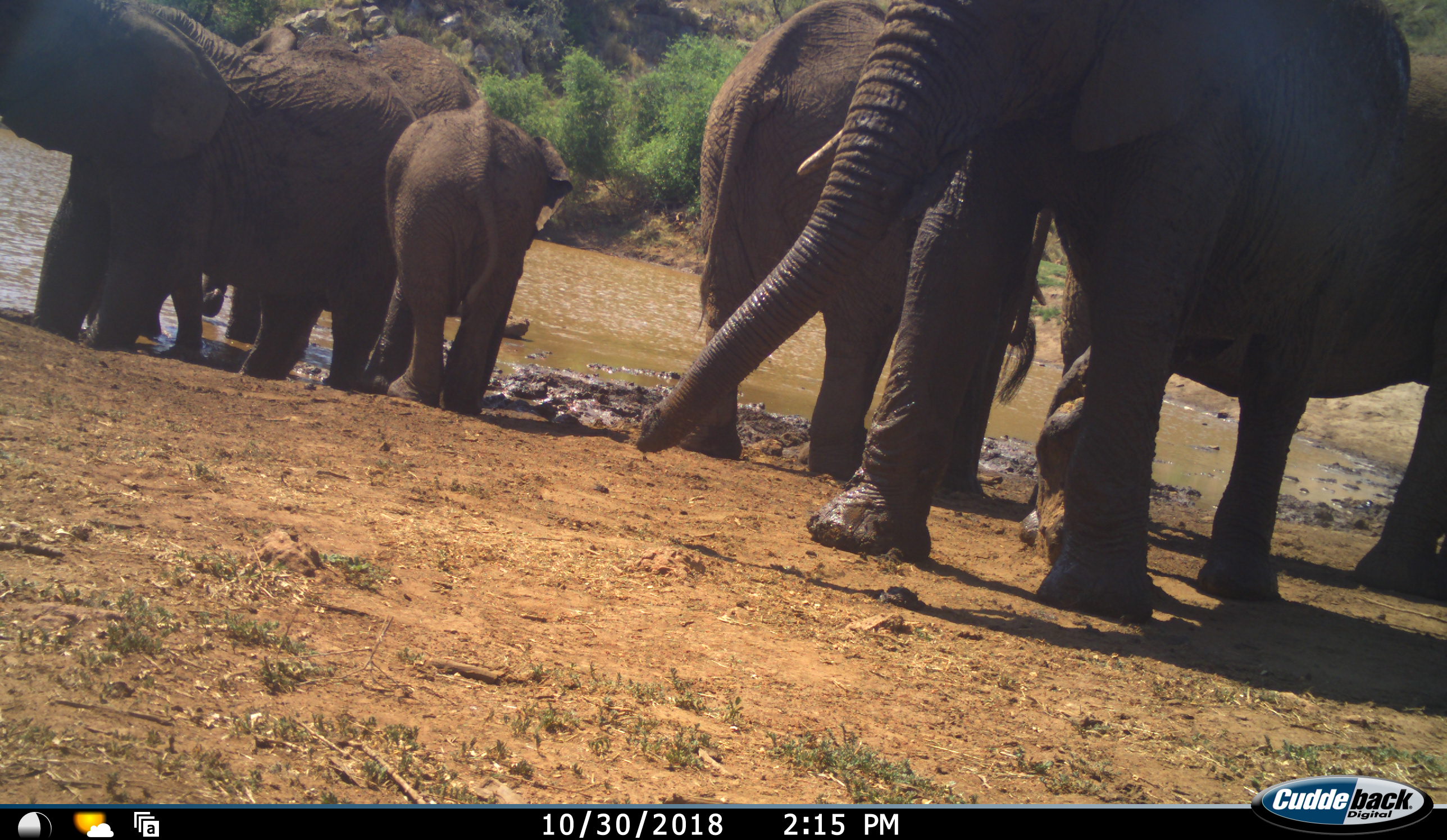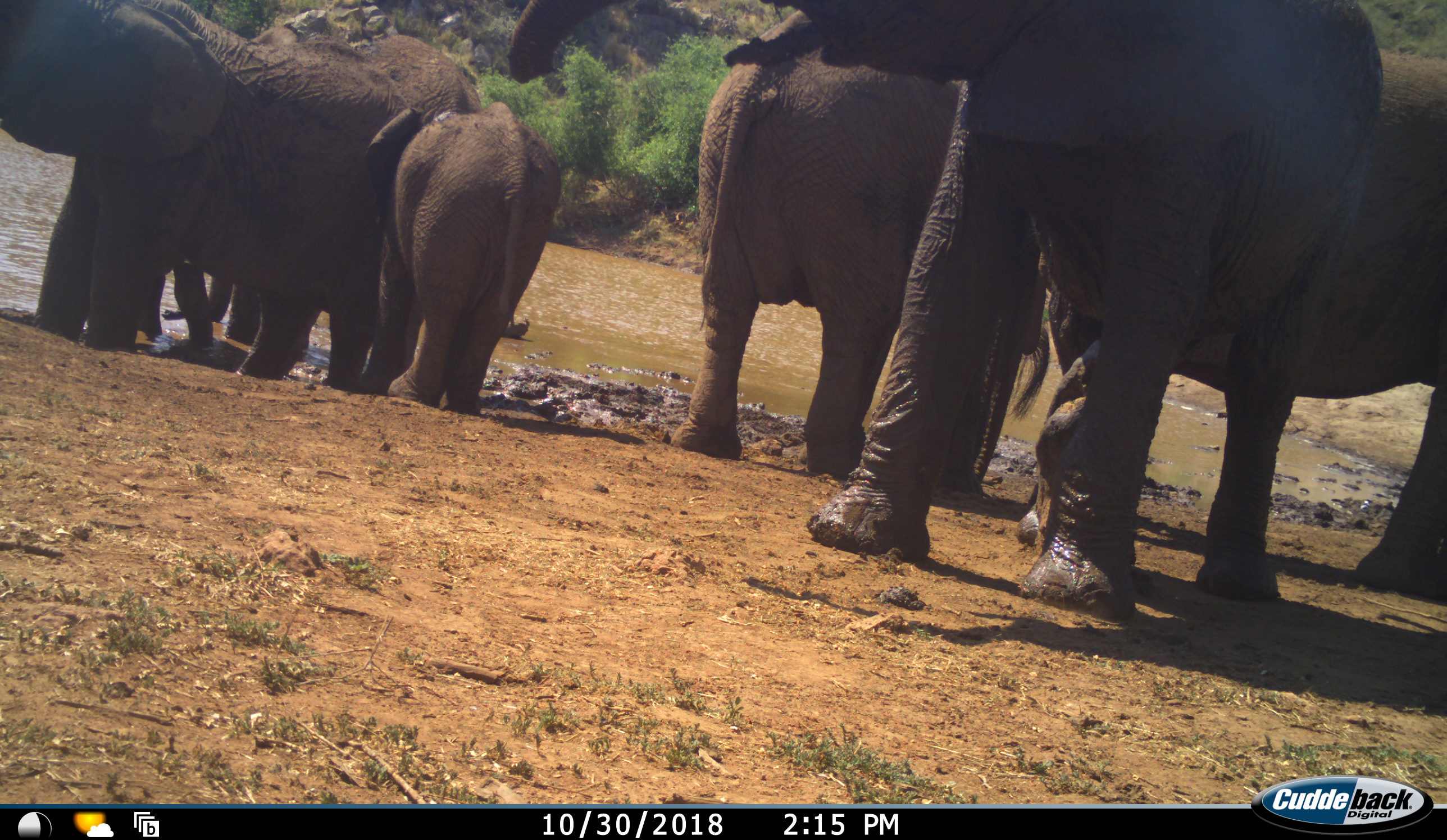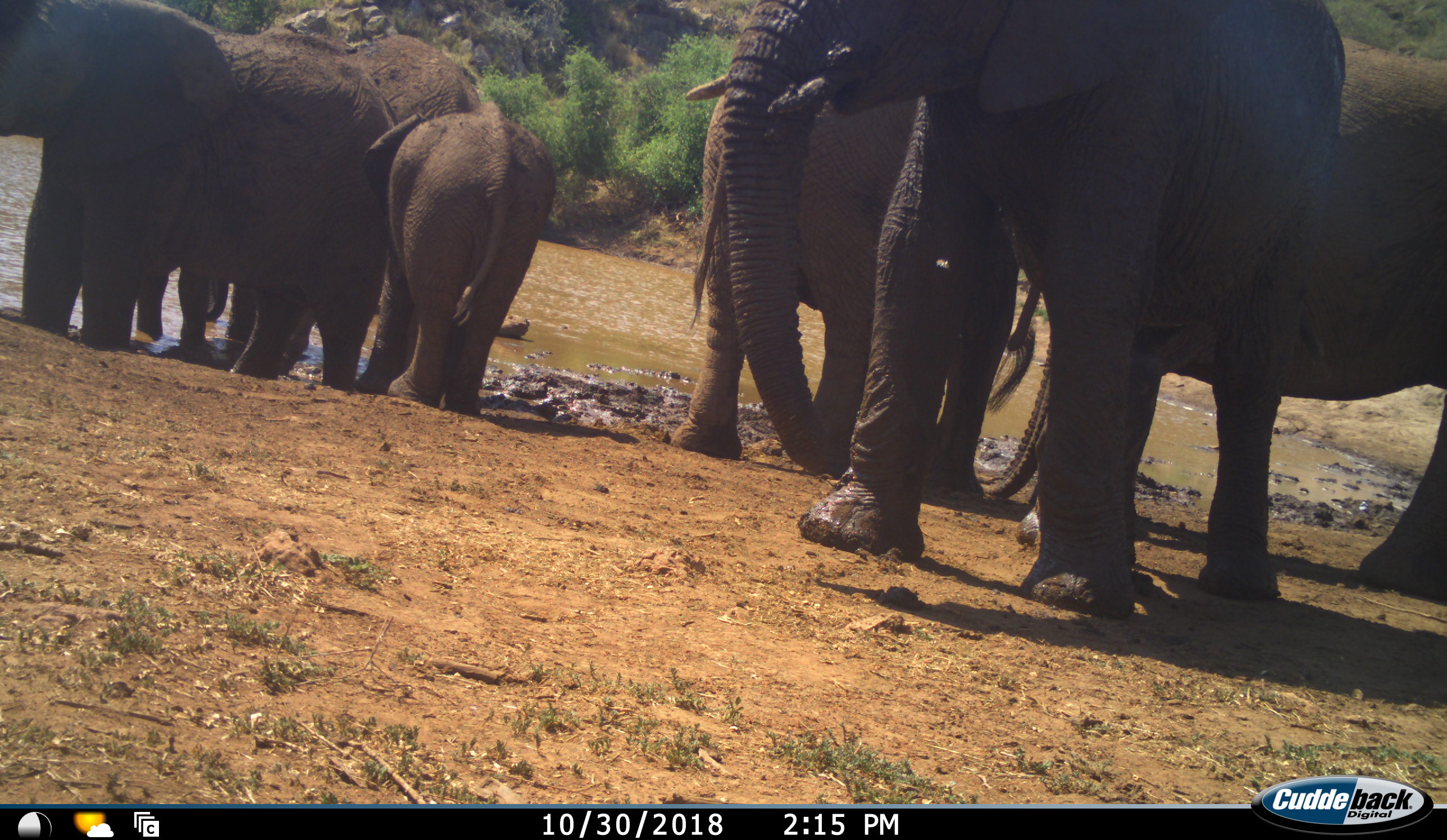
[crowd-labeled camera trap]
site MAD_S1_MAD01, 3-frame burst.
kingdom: Animalia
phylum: Chordata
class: Mammalia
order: Proboscidea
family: Elephantidae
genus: Loxodonta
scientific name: Loxodonta africana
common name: african bush elephant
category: elephant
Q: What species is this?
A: Elephant (african bush elephant) (Loxodonta africana).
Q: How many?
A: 6.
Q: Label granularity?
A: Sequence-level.